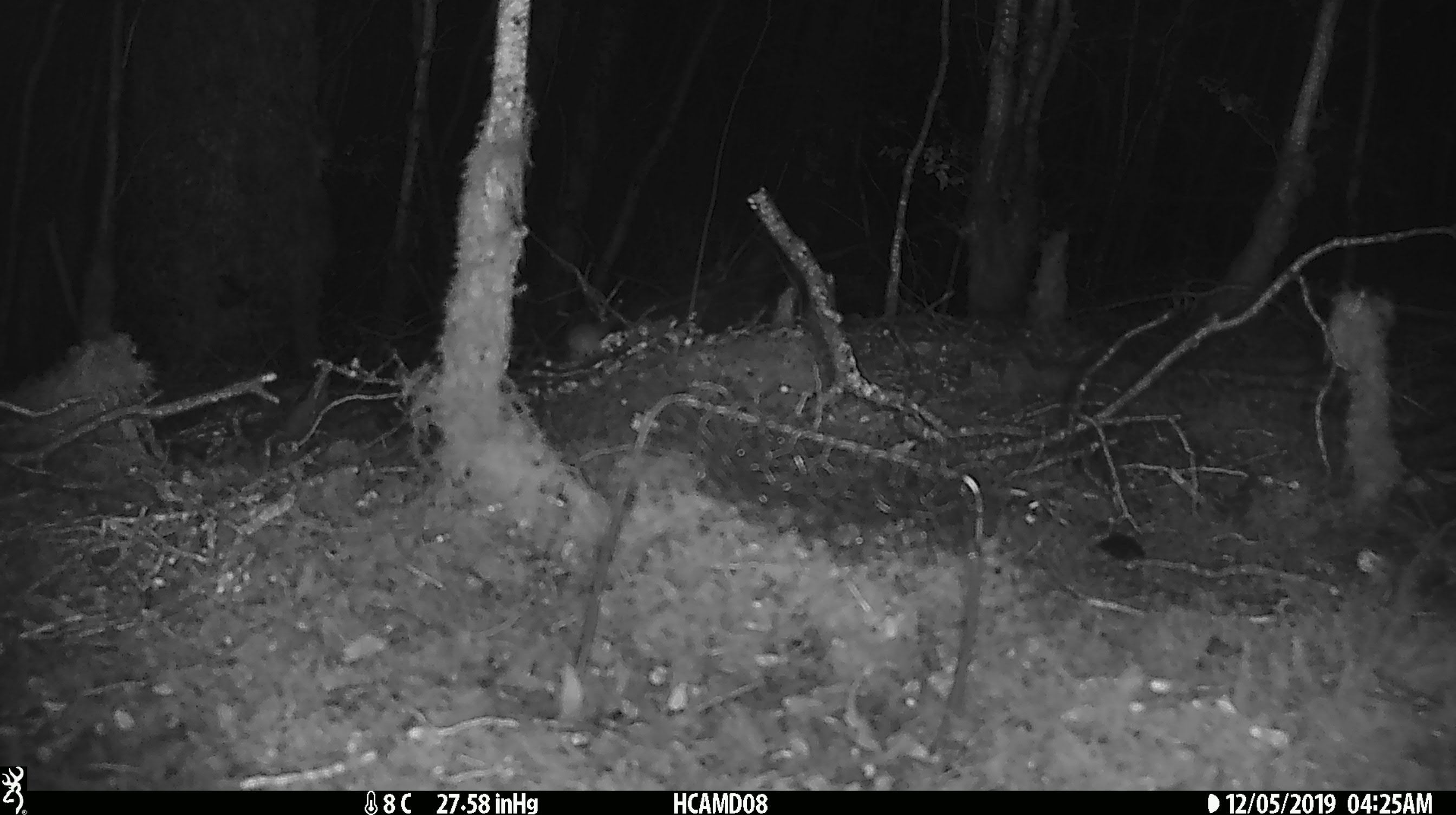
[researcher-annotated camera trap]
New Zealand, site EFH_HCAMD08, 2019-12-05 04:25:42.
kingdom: Animalia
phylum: Chordata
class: Mammalia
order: Rodentia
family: Muridae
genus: Mus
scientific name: Mus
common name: mouse